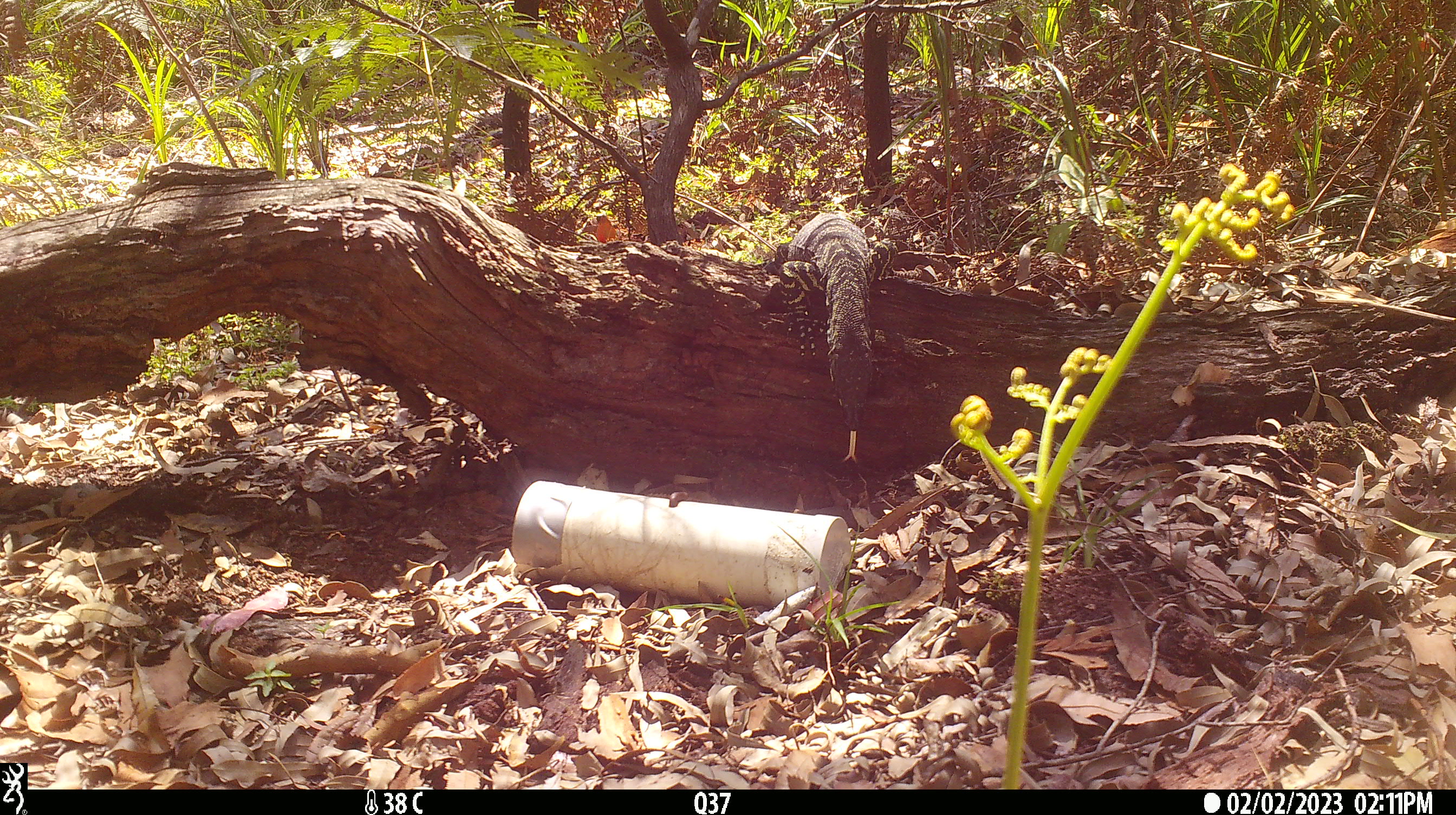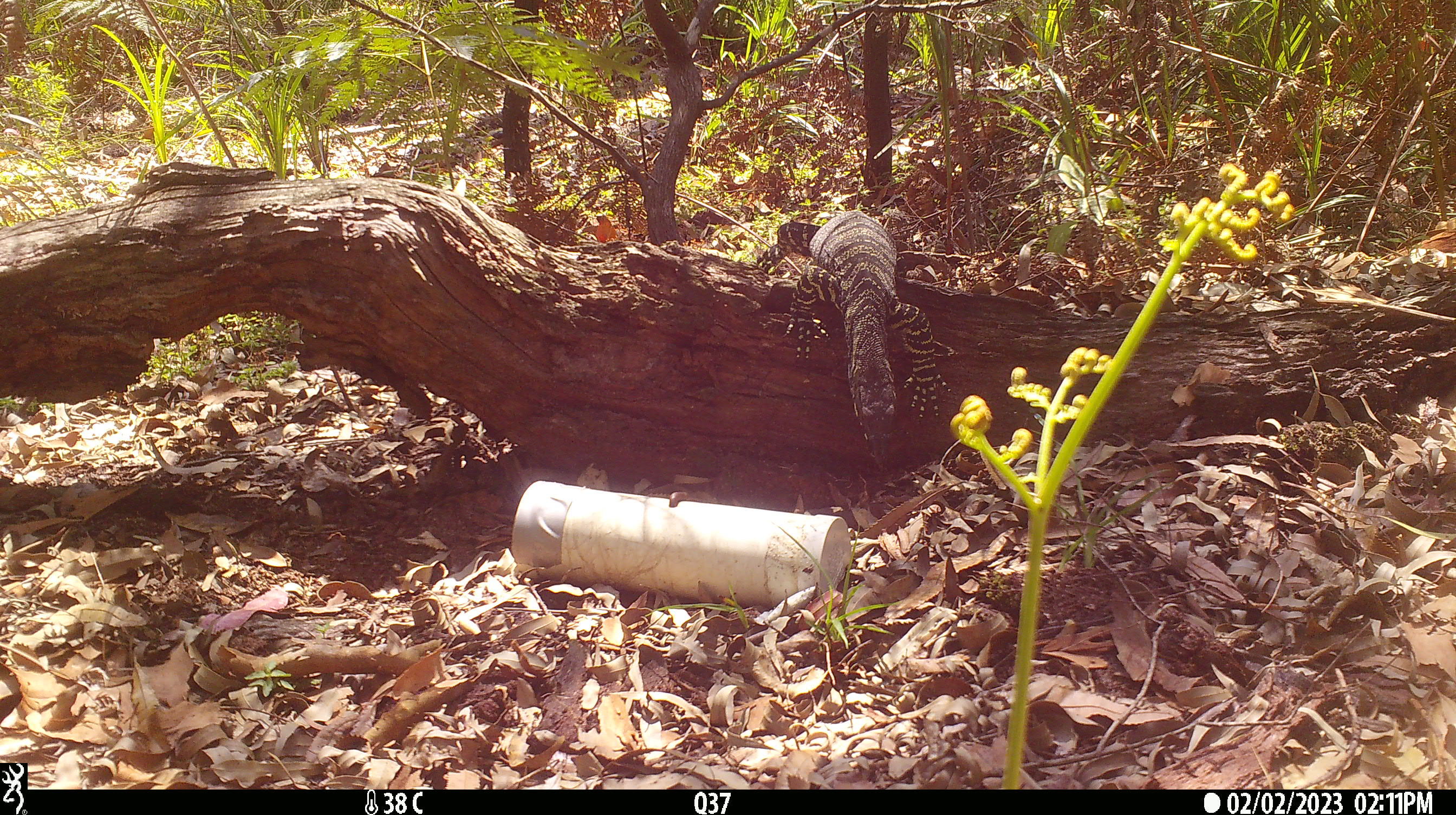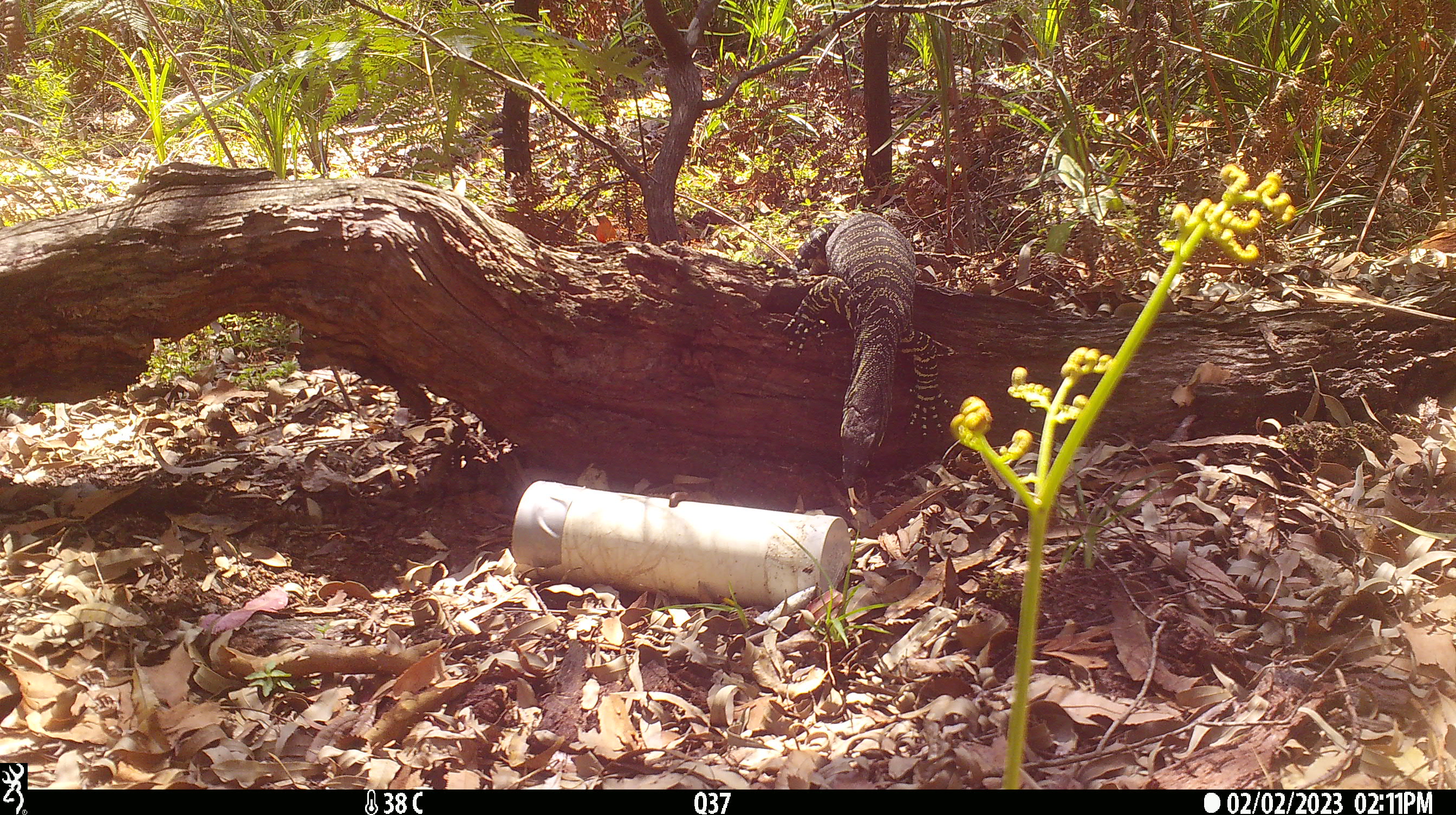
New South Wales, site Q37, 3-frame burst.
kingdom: Animalia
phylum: Chordata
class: Reptilia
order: Squamata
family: Varanidae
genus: Varanus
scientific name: Varanus varius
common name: lace monitor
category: goanna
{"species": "goanna (lace monitor) (Varanus varius)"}